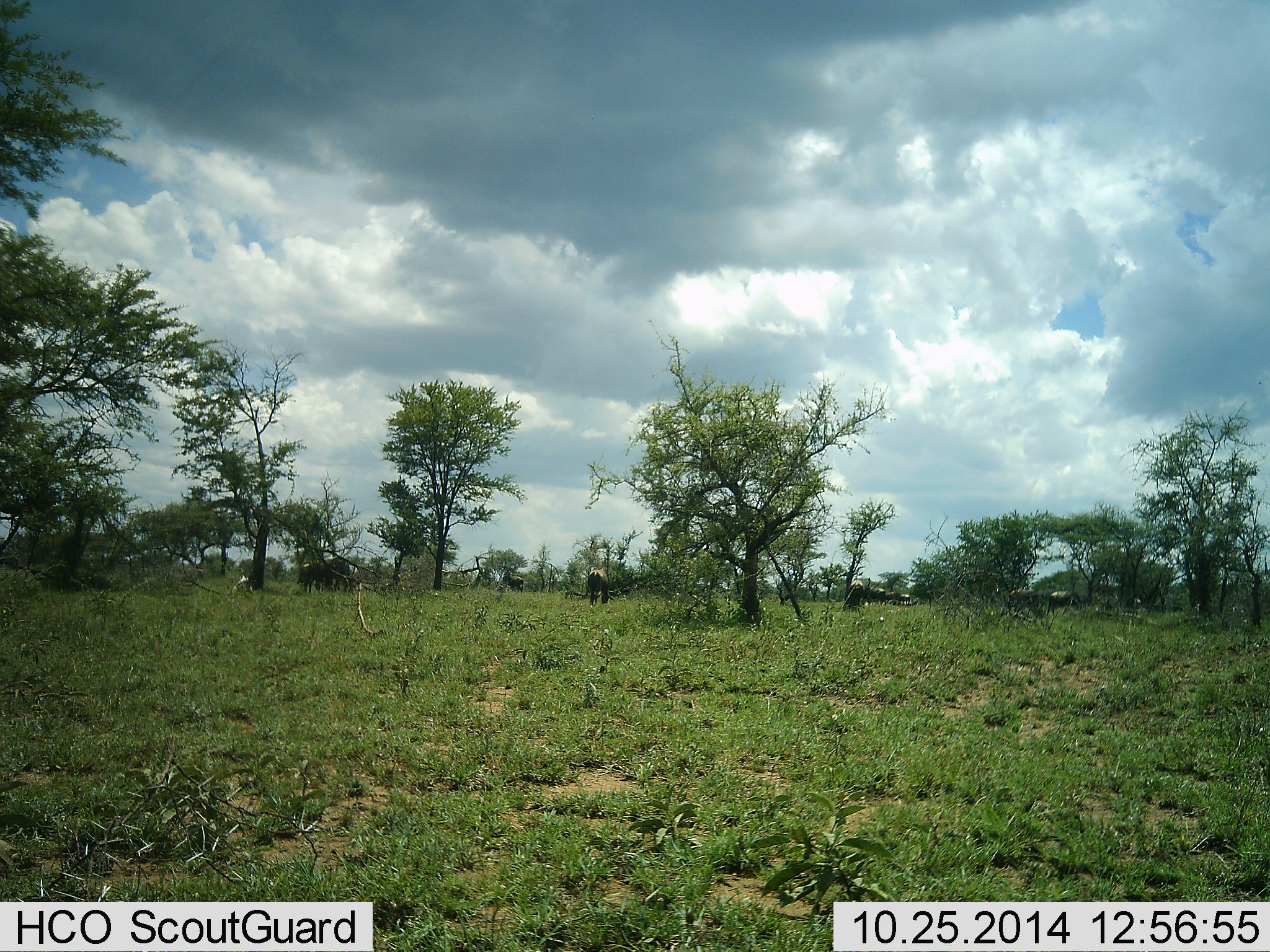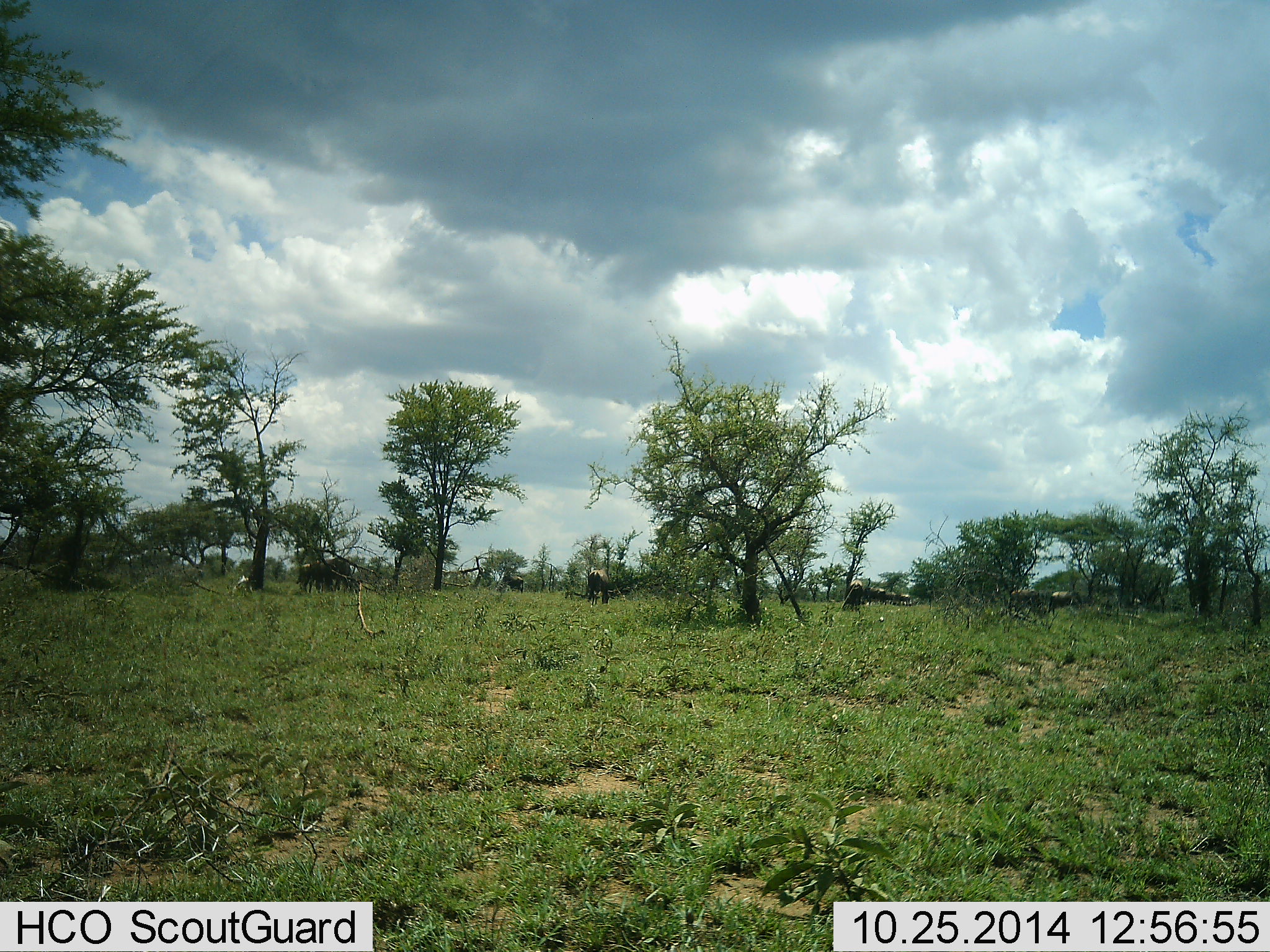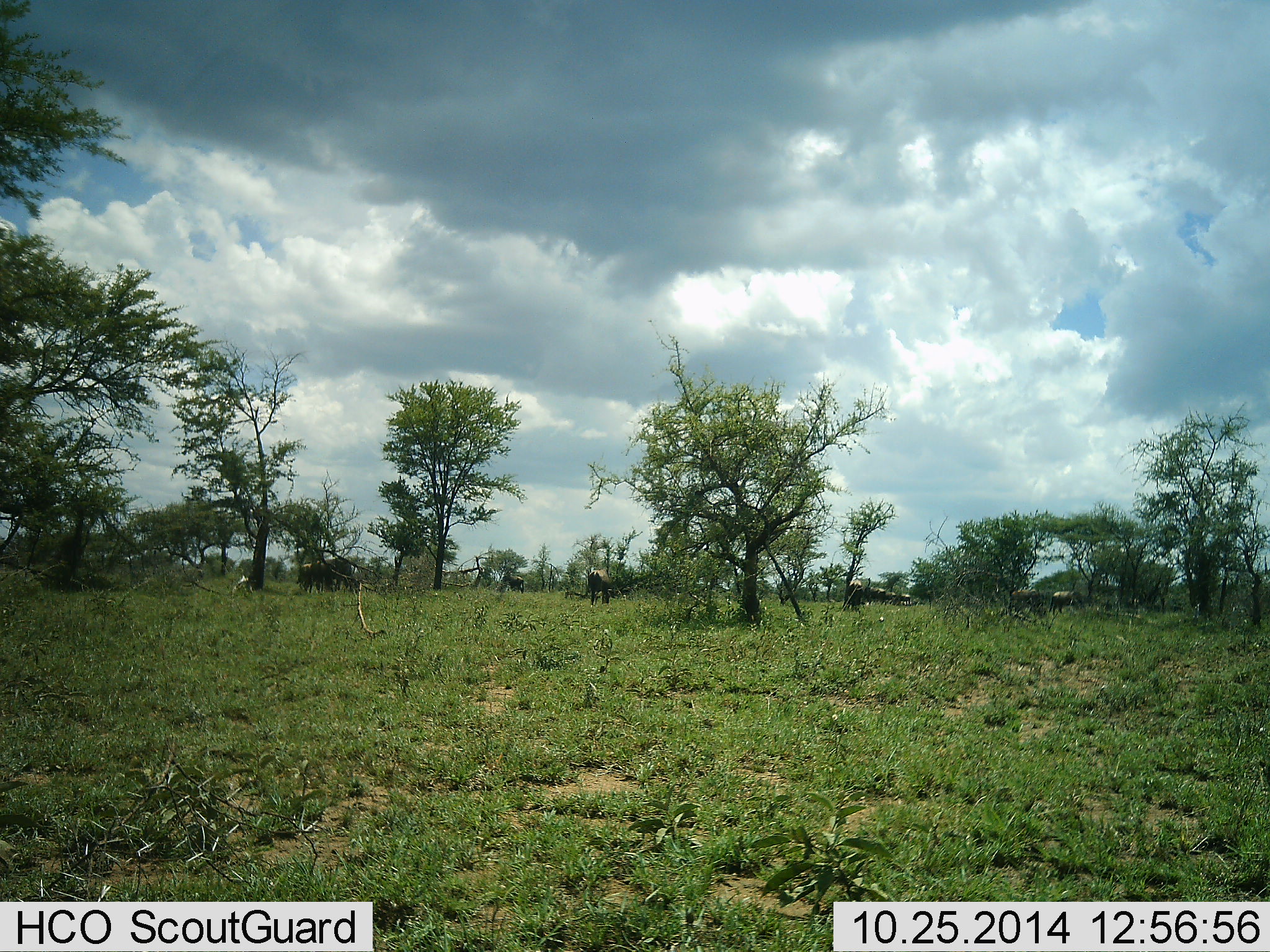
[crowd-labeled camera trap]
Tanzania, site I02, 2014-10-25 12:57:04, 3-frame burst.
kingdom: Animalia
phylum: Chordata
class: Mammalia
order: Artiodactyla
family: Bovidae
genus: Connochaetes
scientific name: Connochaetes taurinus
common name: blue wildebeest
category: wildebeest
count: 8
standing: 43%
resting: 0%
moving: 29%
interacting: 0%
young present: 0%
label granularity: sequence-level